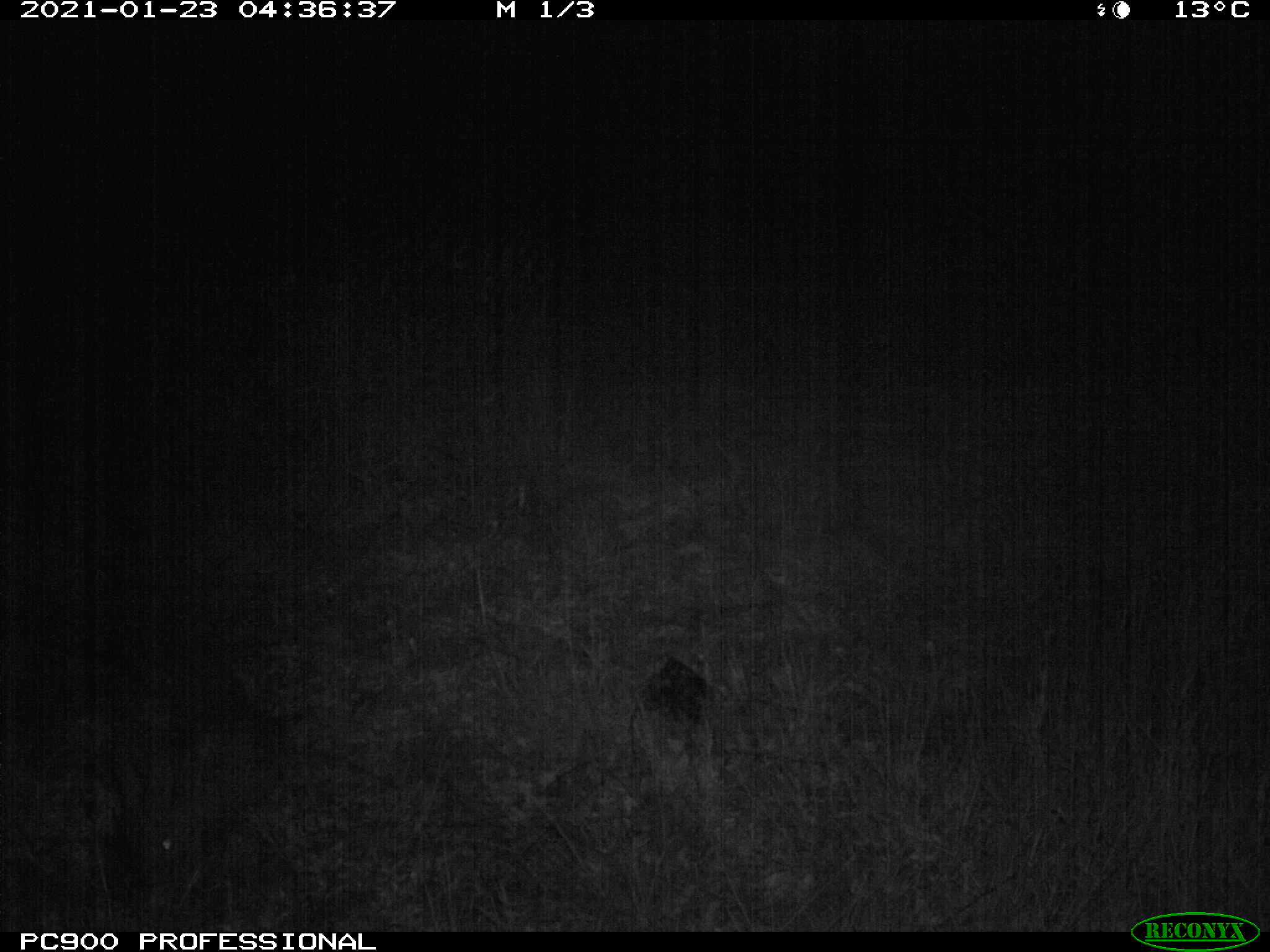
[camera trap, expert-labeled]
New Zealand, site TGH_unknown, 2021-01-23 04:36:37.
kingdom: Animalia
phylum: Chordata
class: Mammalia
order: Lagomorpha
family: Leporidae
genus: Oryctolagus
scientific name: Oryctolagus cuniculus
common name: european rabbit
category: rabbit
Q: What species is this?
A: Rabbit (european rabbit) (Oryctolagus cuniculus).